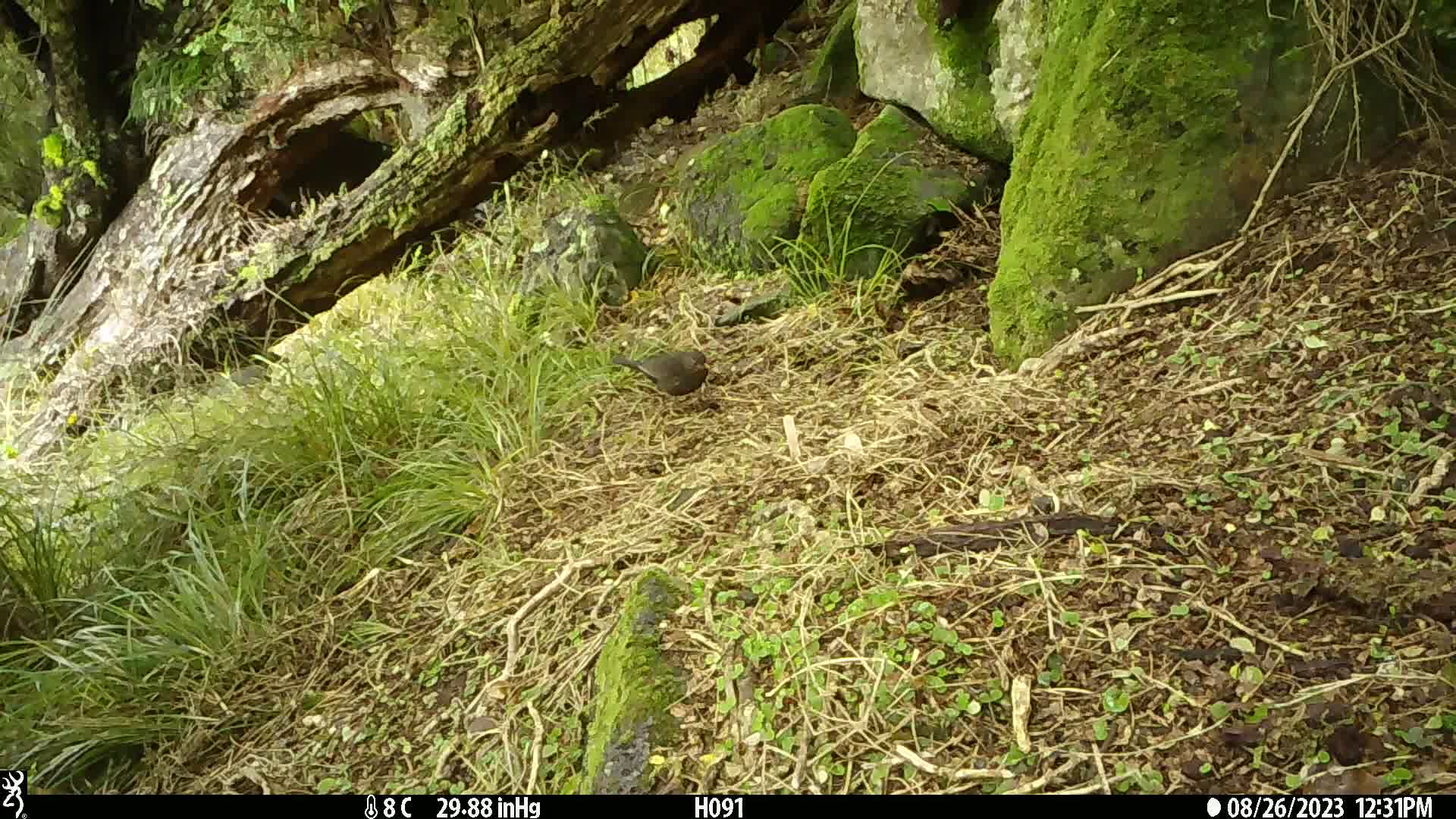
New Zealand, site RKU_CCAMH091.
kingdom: Animalia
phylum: Chordata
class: Aves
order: Passeriformes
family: Turdidae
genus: Turdus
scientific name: Turdus merula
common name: eurasian blackbird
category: blackbird